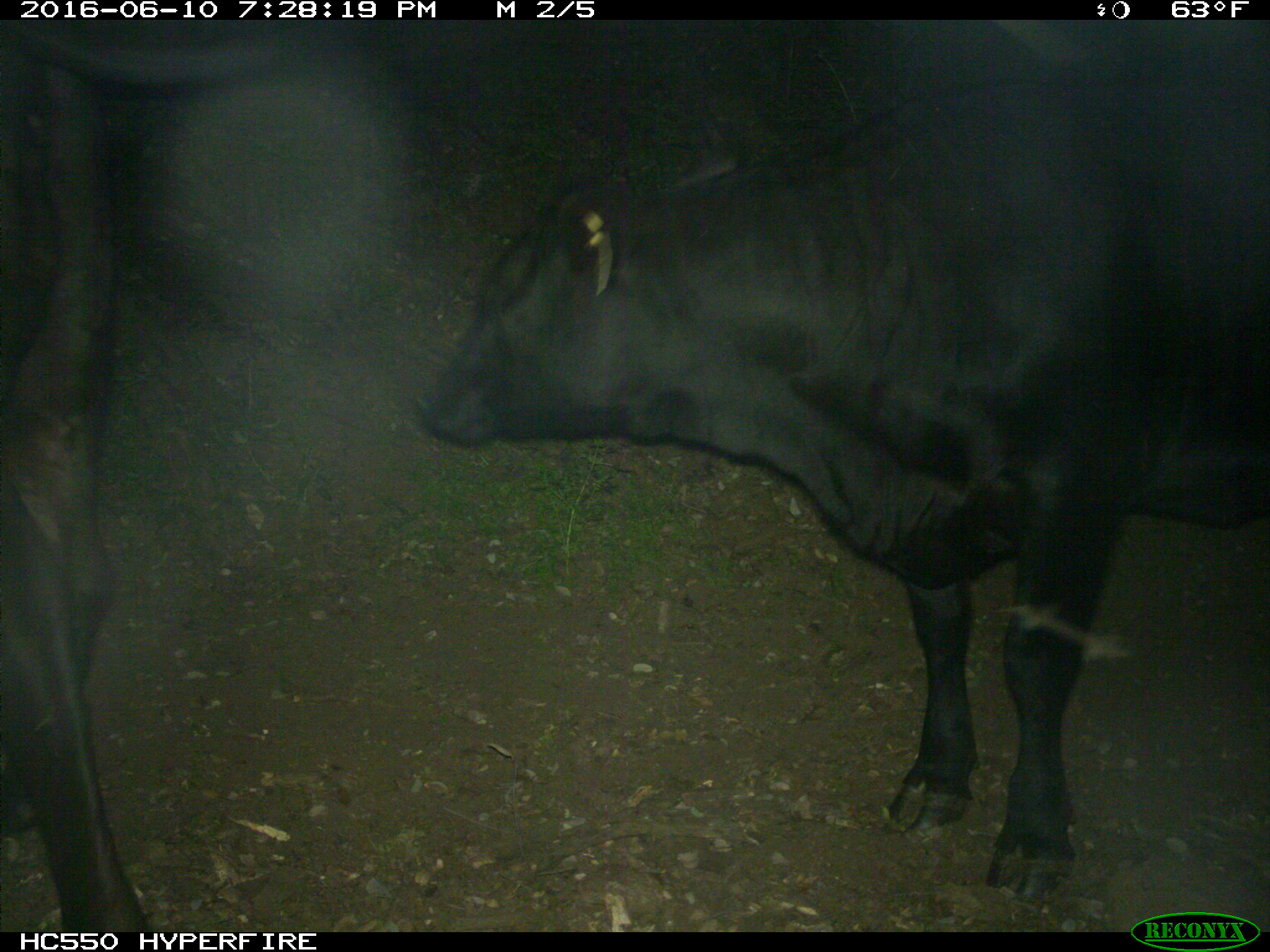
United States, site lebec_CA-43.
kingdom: Animalia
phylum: Chordata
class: Mammalia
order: Artiodactyla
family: Bovidae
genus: Bos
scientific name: Bos taurus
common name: domestic cow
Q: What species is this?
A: Bos taurus (domestic cow).